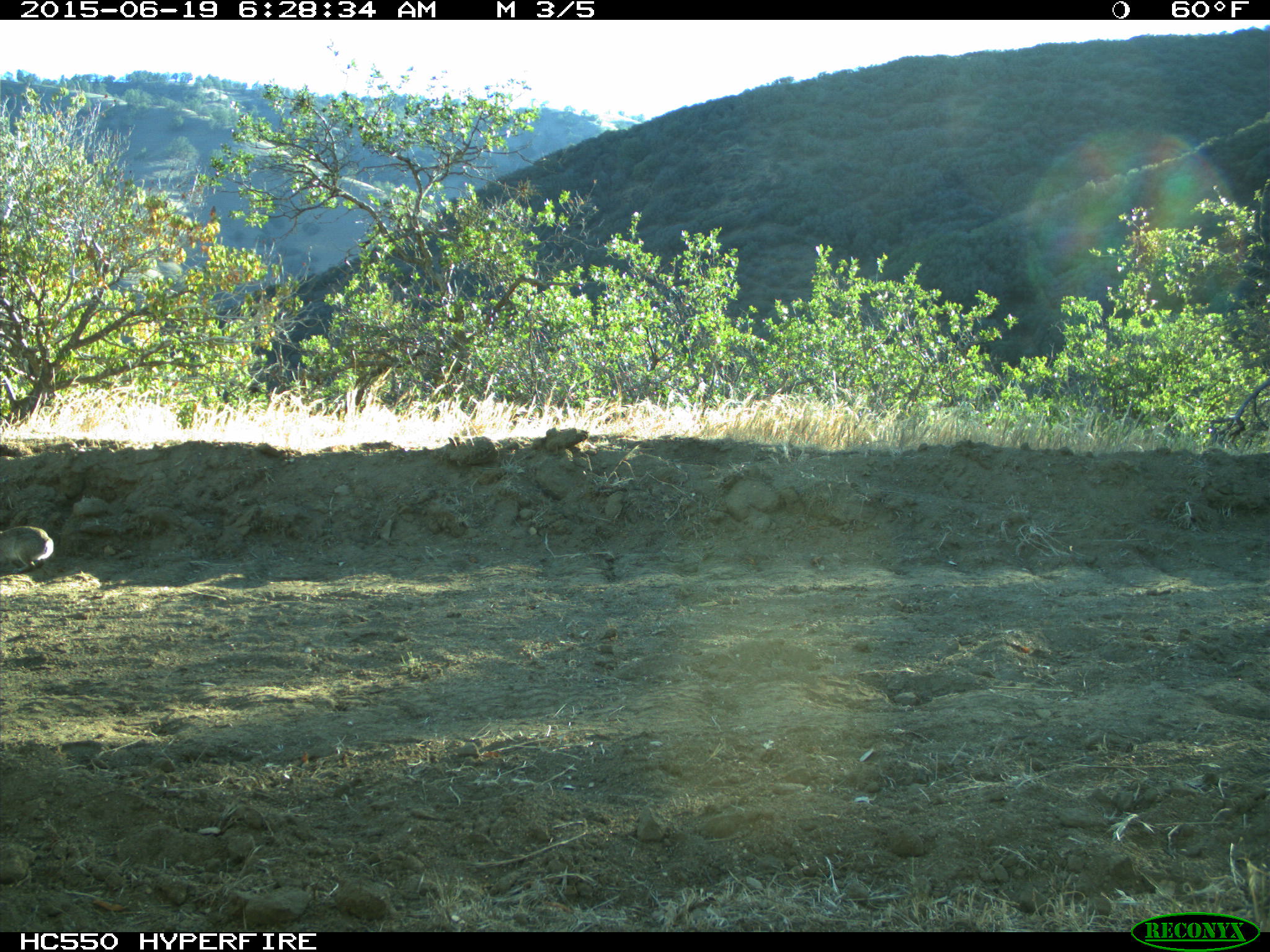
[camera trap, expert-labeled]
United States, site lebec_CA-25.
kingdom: Animalia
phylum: Chordata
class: Mammalia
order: Lagomorpha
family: Leporidae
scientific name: Leporidae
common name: rabbits and hares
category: unidentified rabbit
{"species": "unidentified rabbit (rabbits and hares) (Leporidae)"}